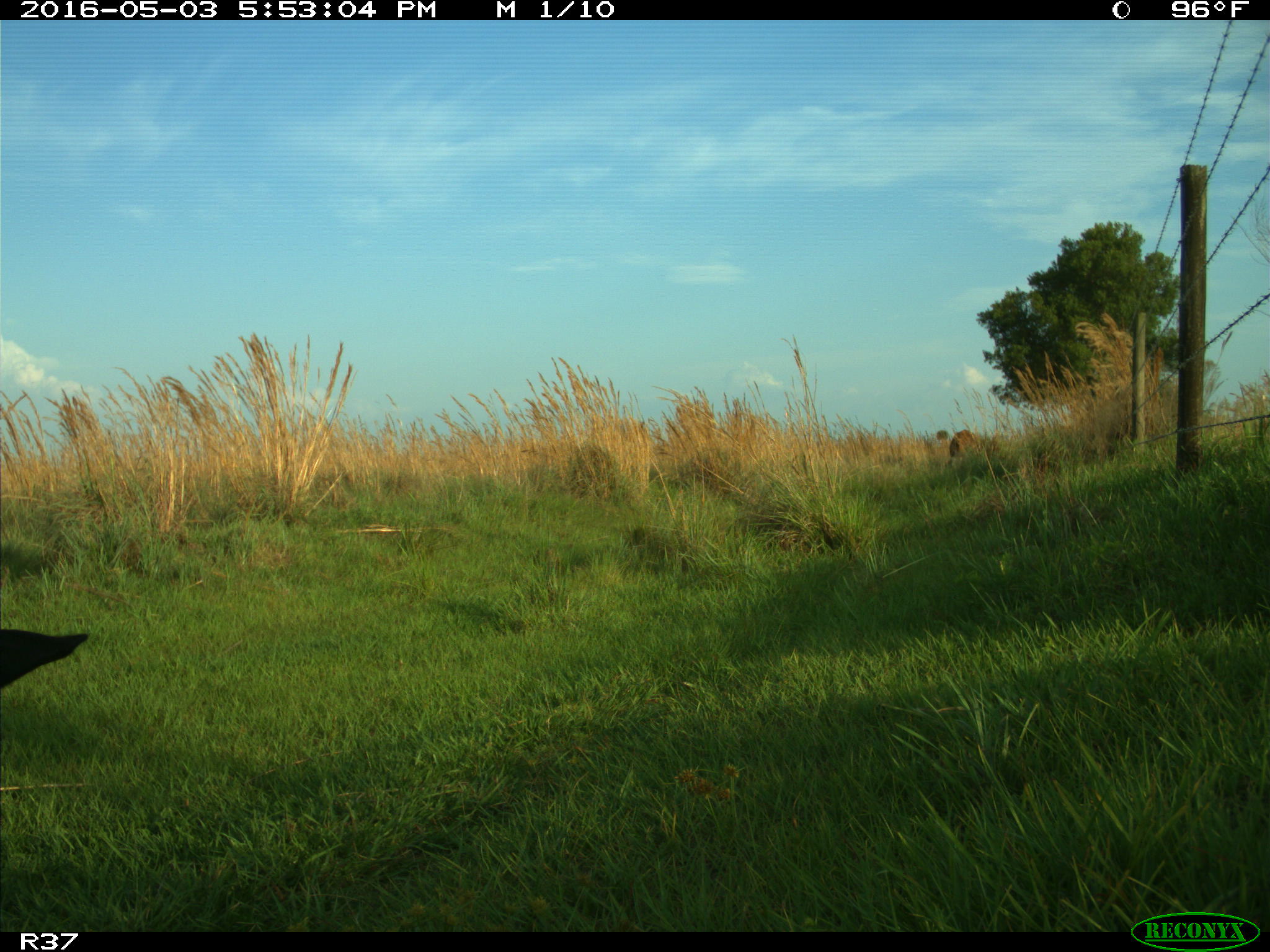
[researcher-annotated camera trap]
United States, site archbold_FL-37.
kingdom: Animalia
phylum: Chordata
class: Mammalia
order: Artiodactyla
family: Bovidae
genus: Bos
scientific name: Bos taurus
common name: domestic cow